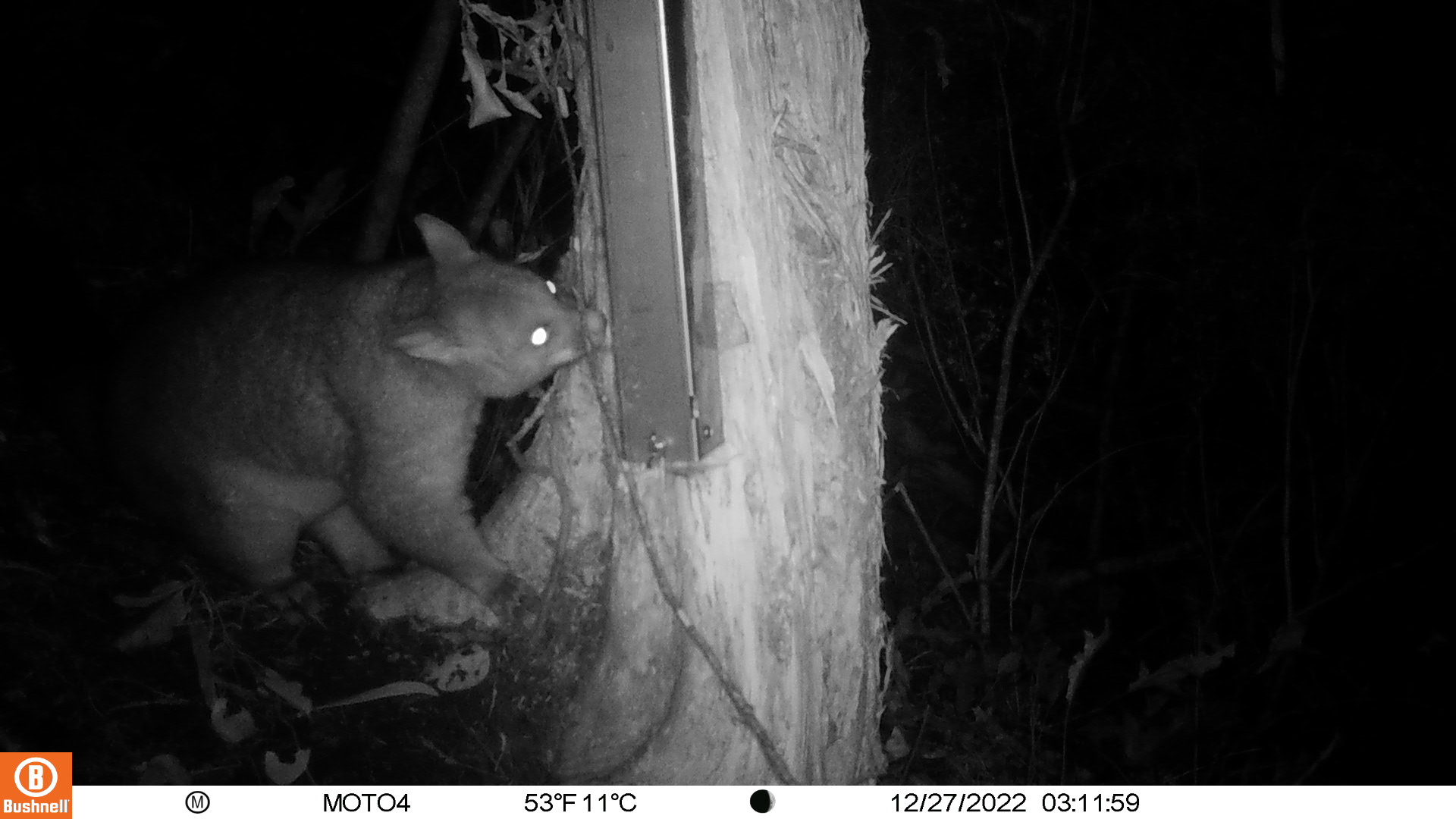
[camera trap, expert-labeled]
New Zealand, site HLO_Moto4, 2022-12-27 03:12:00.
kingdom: Animalia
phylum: Chordata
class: Mammalia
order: Diprotodontia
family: Phalangeridae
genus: Trichosurus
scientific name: Trichosurus vulpecula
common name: common brushtail possum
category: possum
Possum (common brushtail possum) (Trichosurus vulpecula).